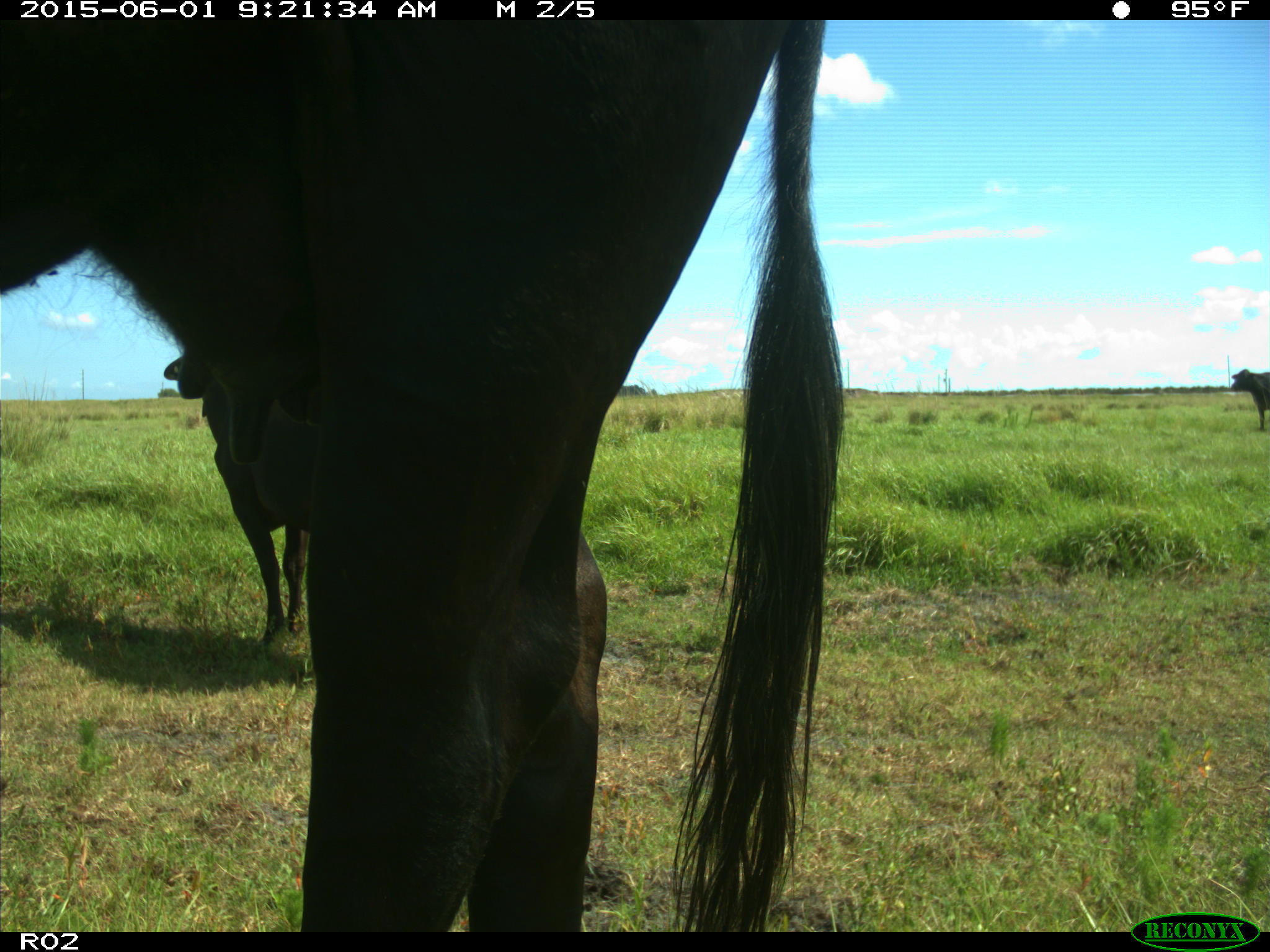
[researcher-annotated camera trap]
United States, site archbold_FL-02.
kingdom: Animalia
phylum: Chordata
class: Mammalia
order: Artiodactyla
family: Bovidae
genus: Bos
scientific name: Bos taurus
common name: domestic cow